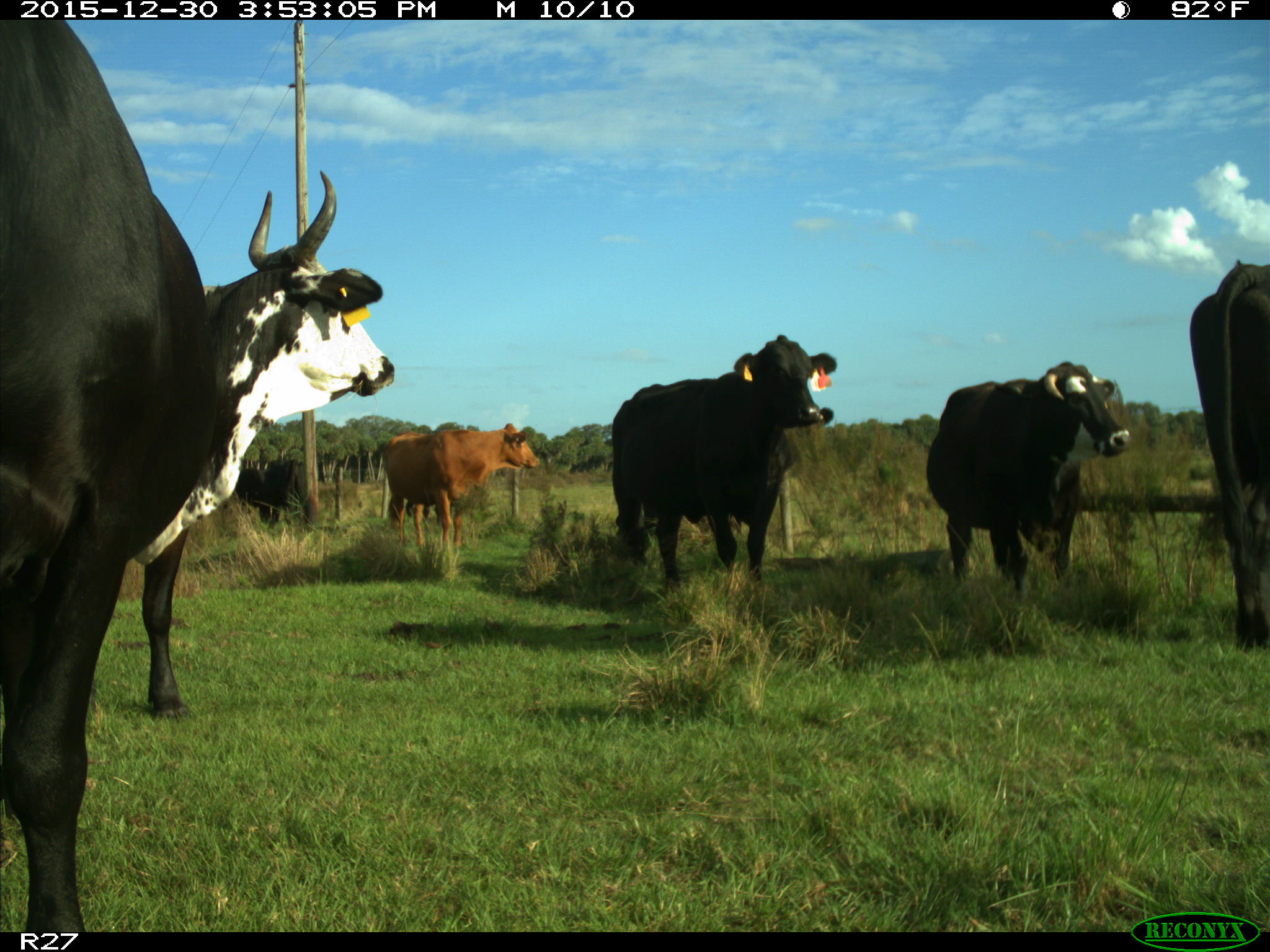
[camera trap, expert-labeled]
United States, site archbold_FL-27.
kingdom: Animalia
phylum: Chordata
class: Mammalia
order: Artiodactyla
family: Bovidae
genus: Bos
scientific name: Bos taurus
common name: domestic cow